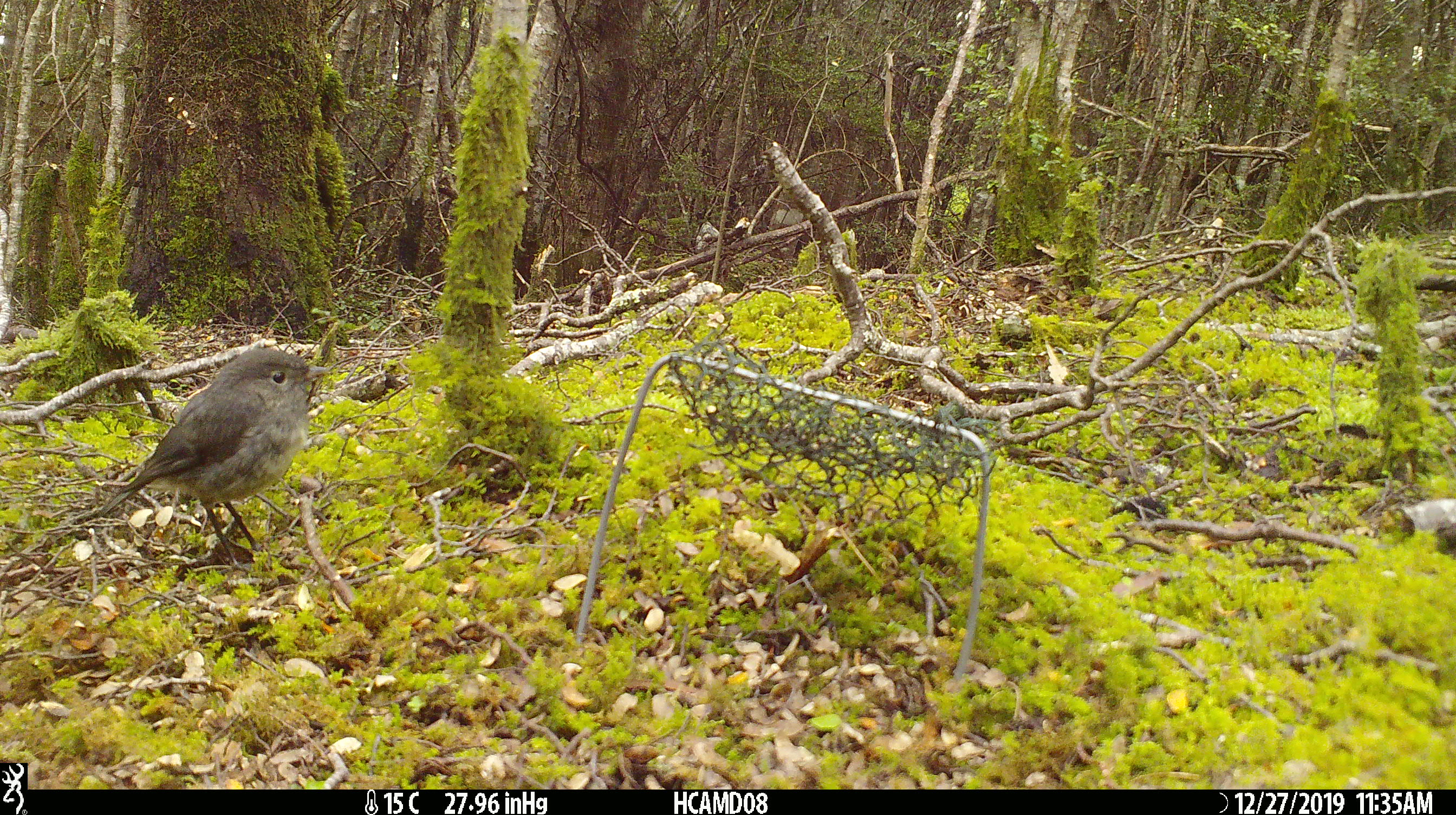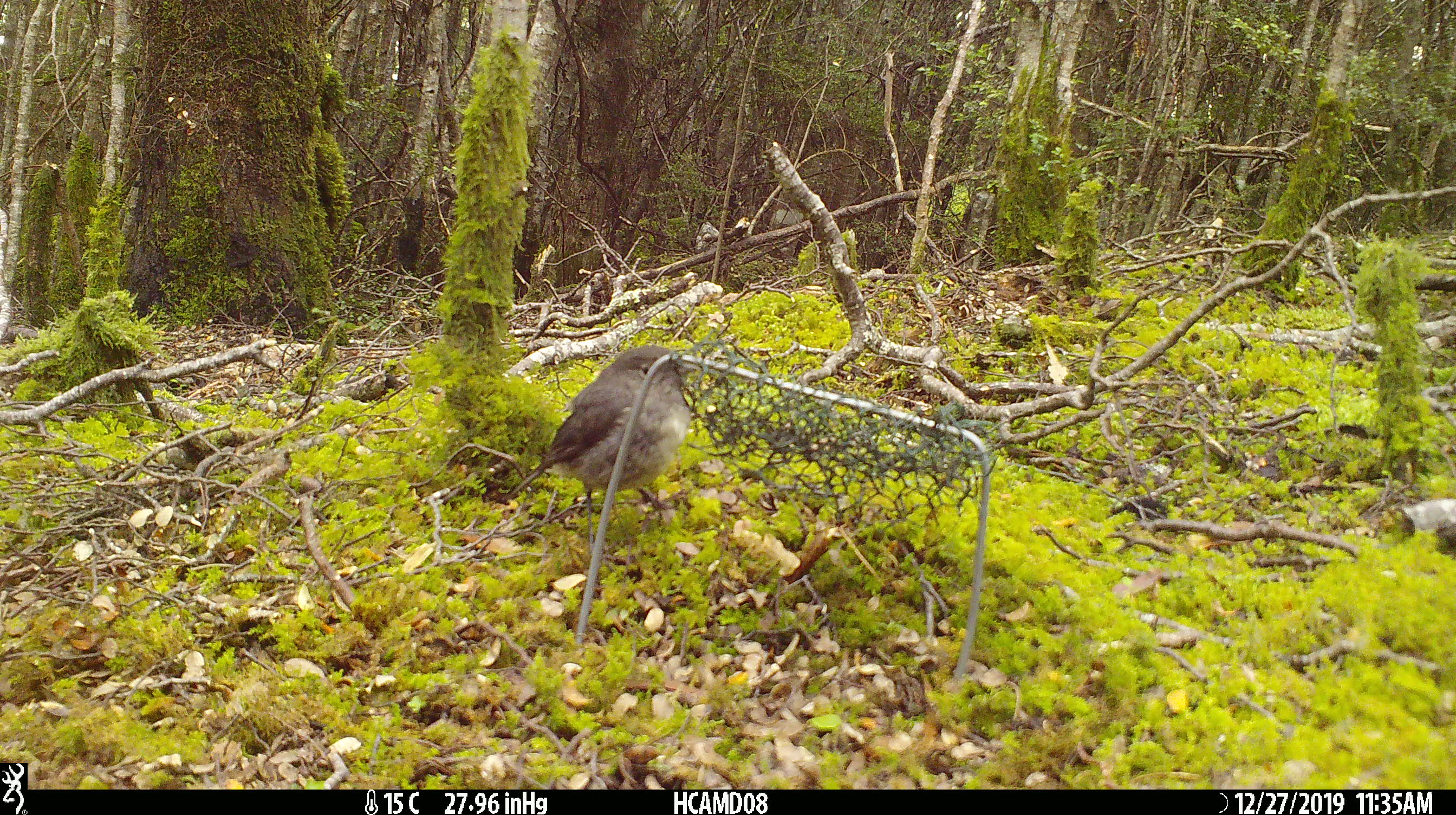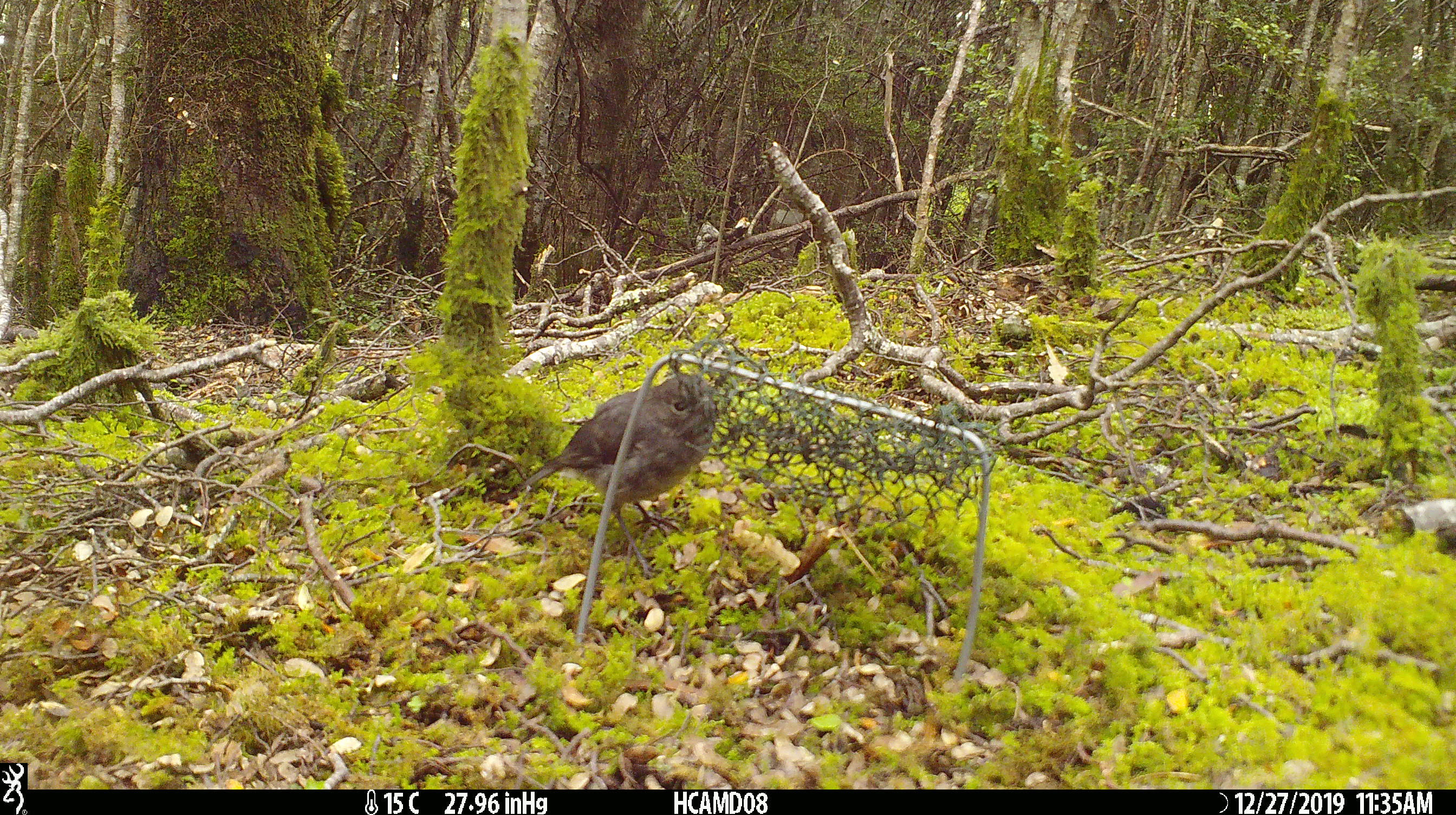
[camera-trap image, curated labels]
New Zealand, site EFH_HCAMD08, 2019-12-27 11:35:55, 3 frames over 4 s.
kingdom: Animalia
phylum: Chordata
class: Aves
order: Passeriformes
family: Petroicidae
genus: Petroica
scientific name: Petroica australis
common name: new zealand robin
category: robin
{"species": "robin (new zealand robin) (Petroica australis)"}